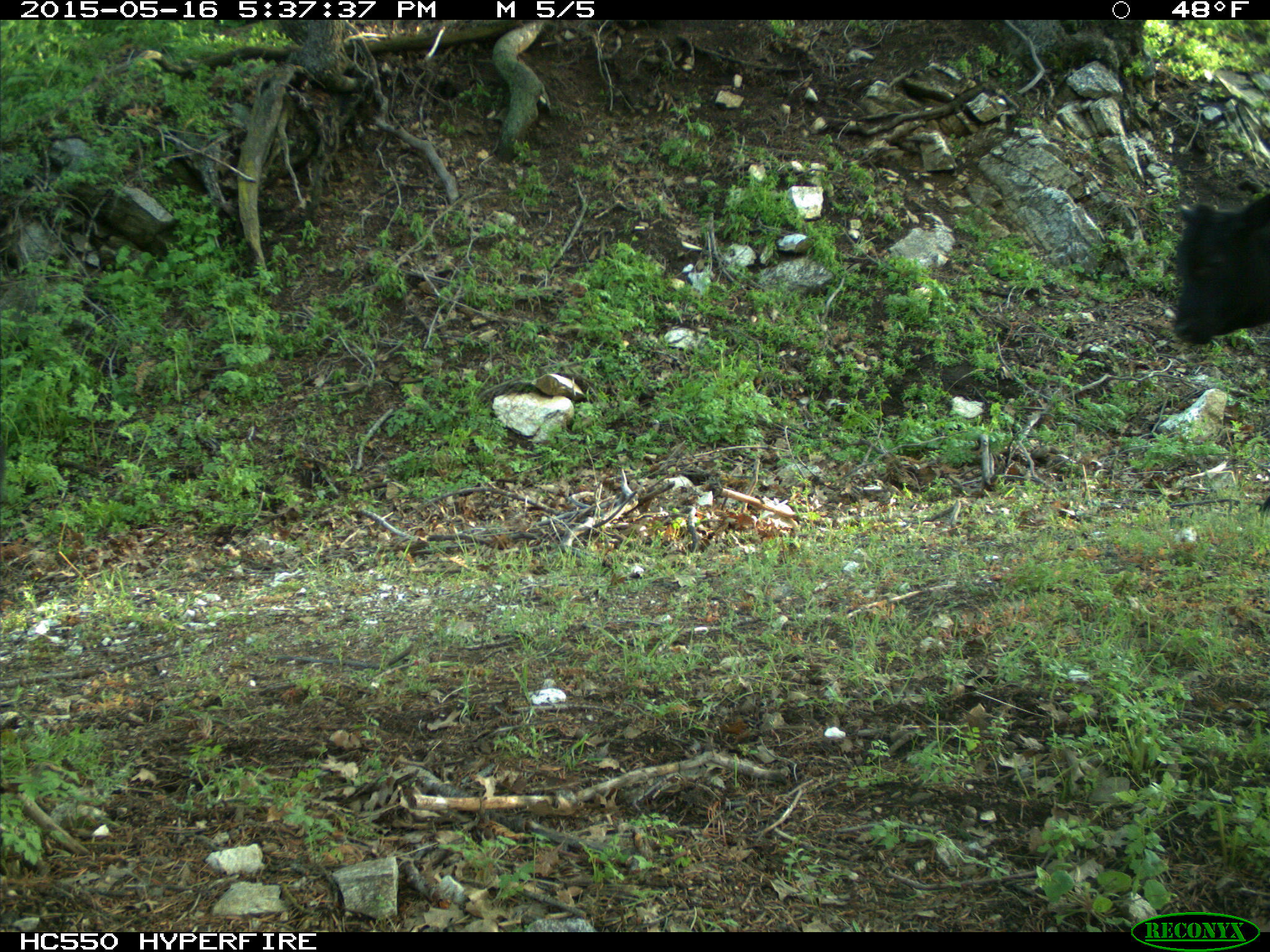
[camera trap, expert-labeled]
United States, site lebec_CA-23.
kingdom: Animalia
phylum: Chordata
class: Mammalia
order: Artiodactyla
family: Bovidae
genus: Bos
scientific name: Bos taurus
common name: domestic cow